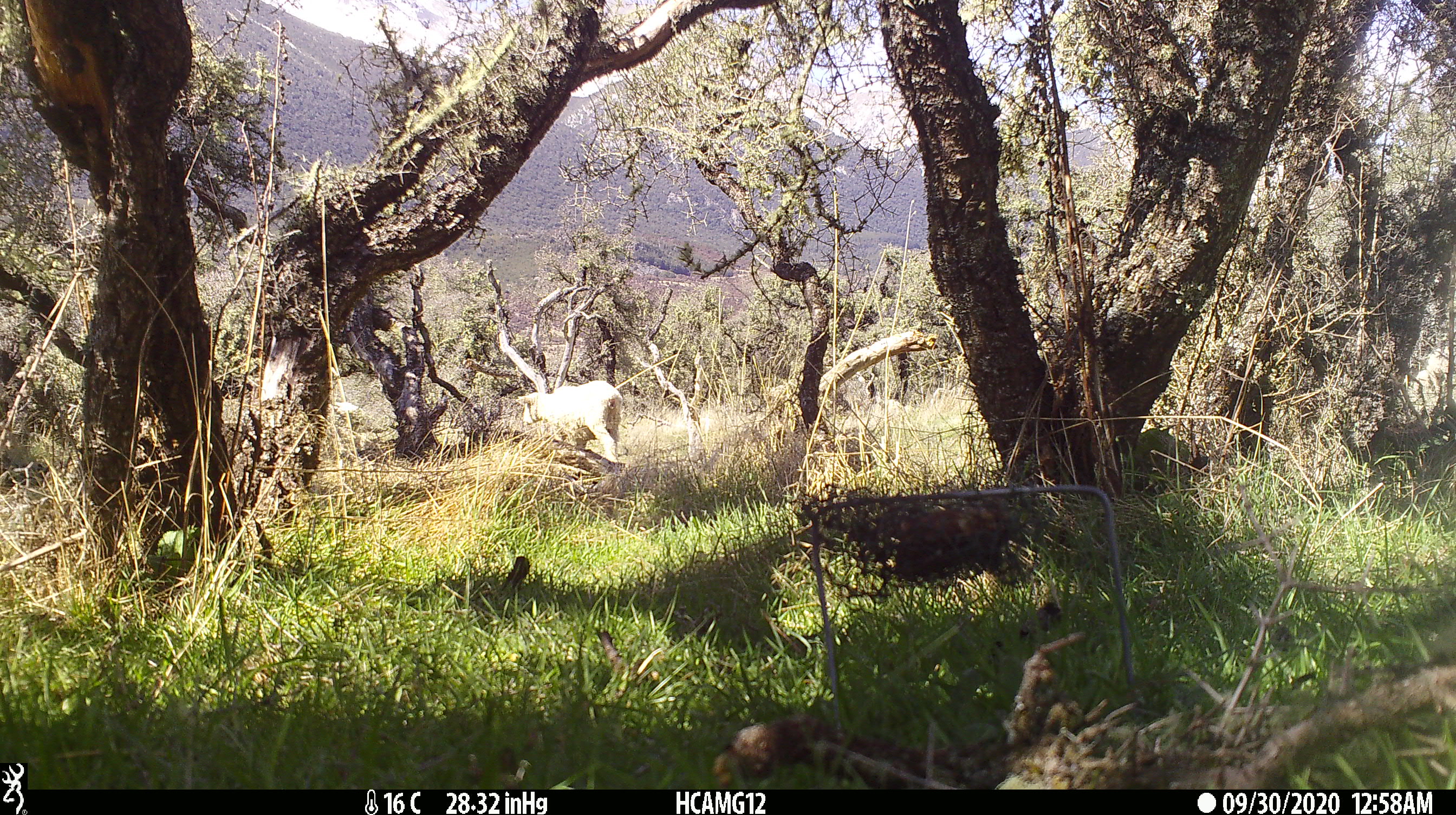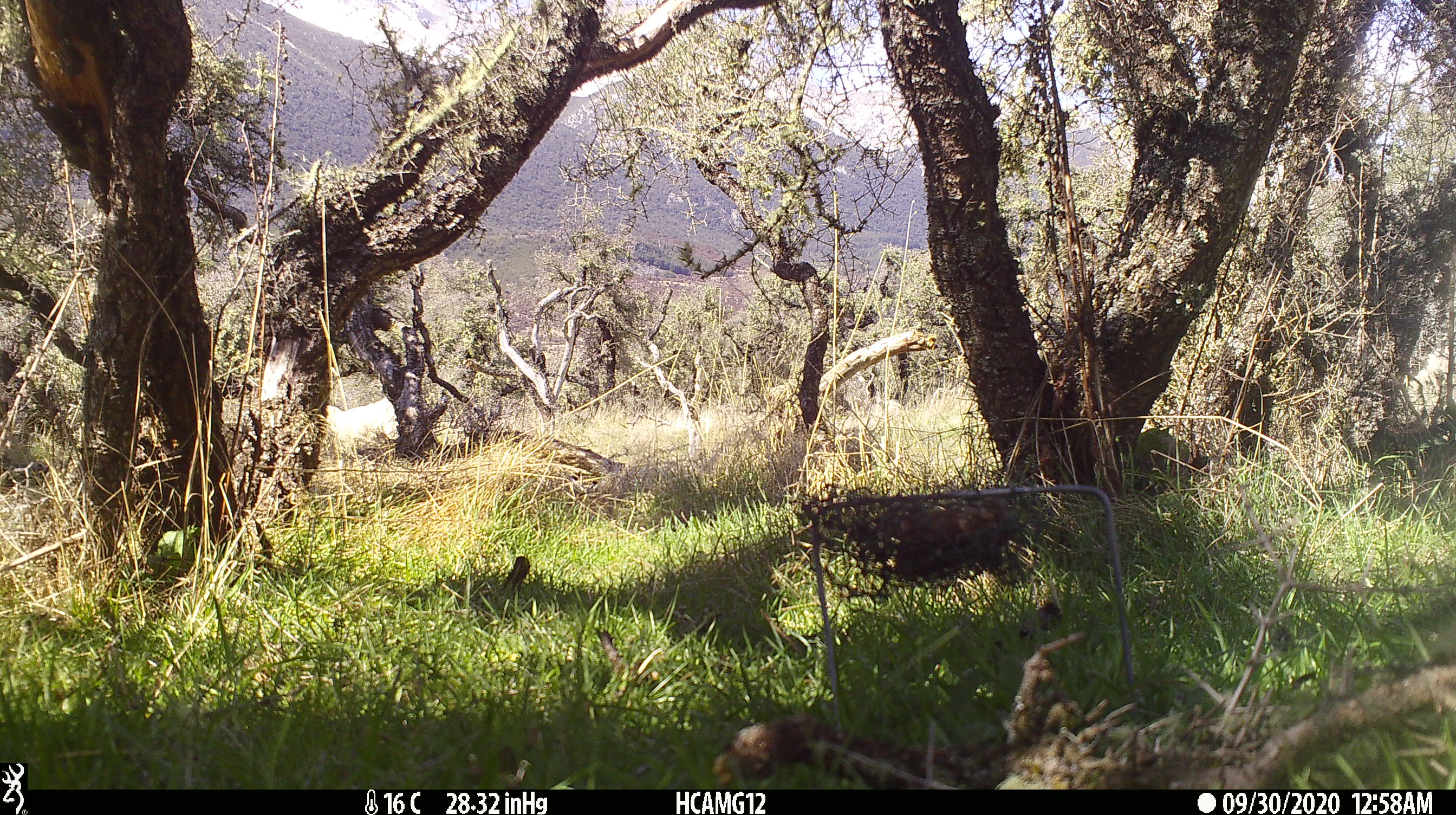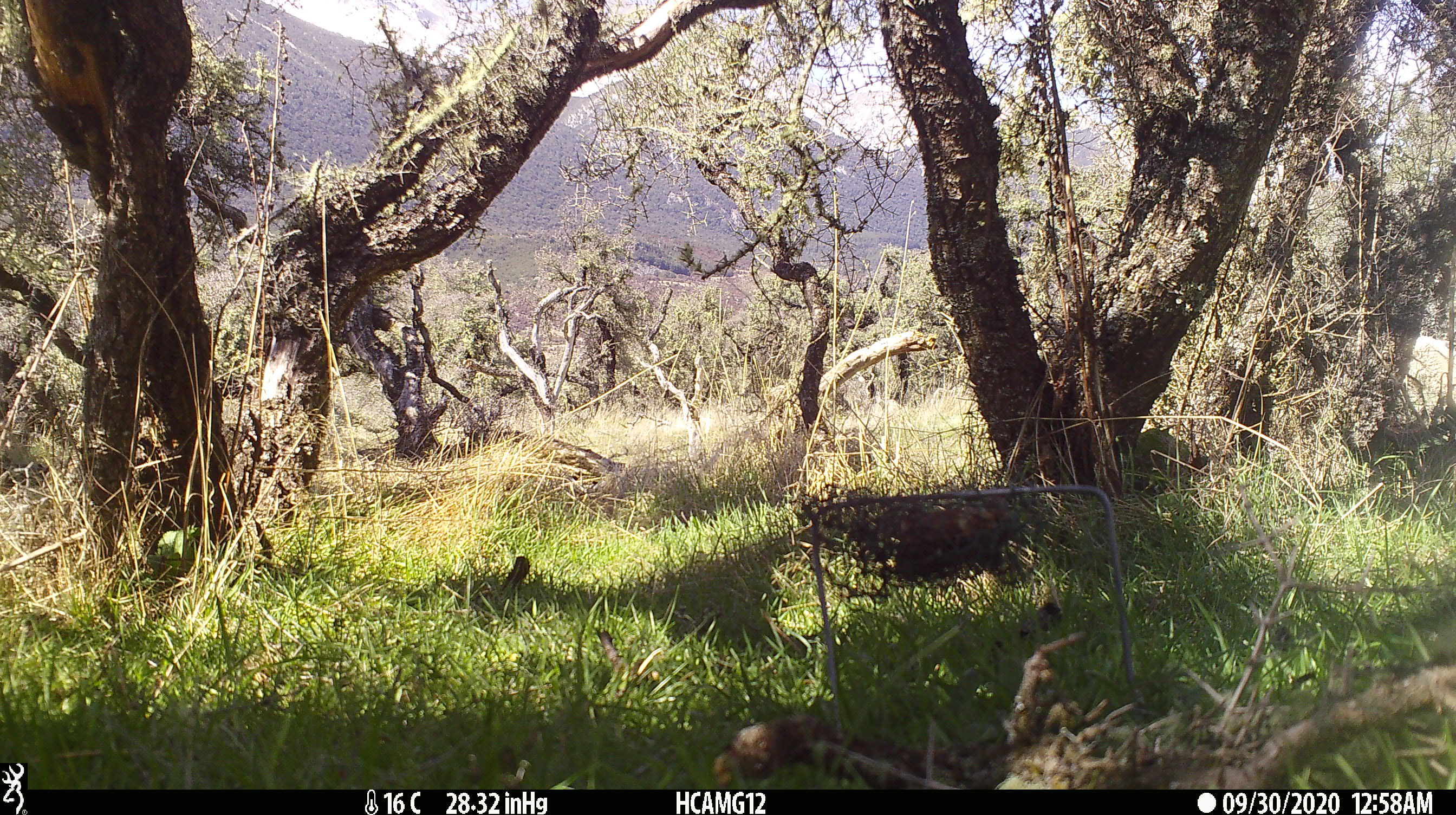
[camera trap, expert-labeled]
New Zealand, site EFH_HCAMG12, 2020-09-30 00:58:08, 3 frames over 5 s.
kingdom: Animalia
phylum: Chordata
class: Mammalia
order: Artiodactyla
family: Bovidae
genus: Ovis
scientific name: Ovis aries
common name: domestic sheep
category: sheep